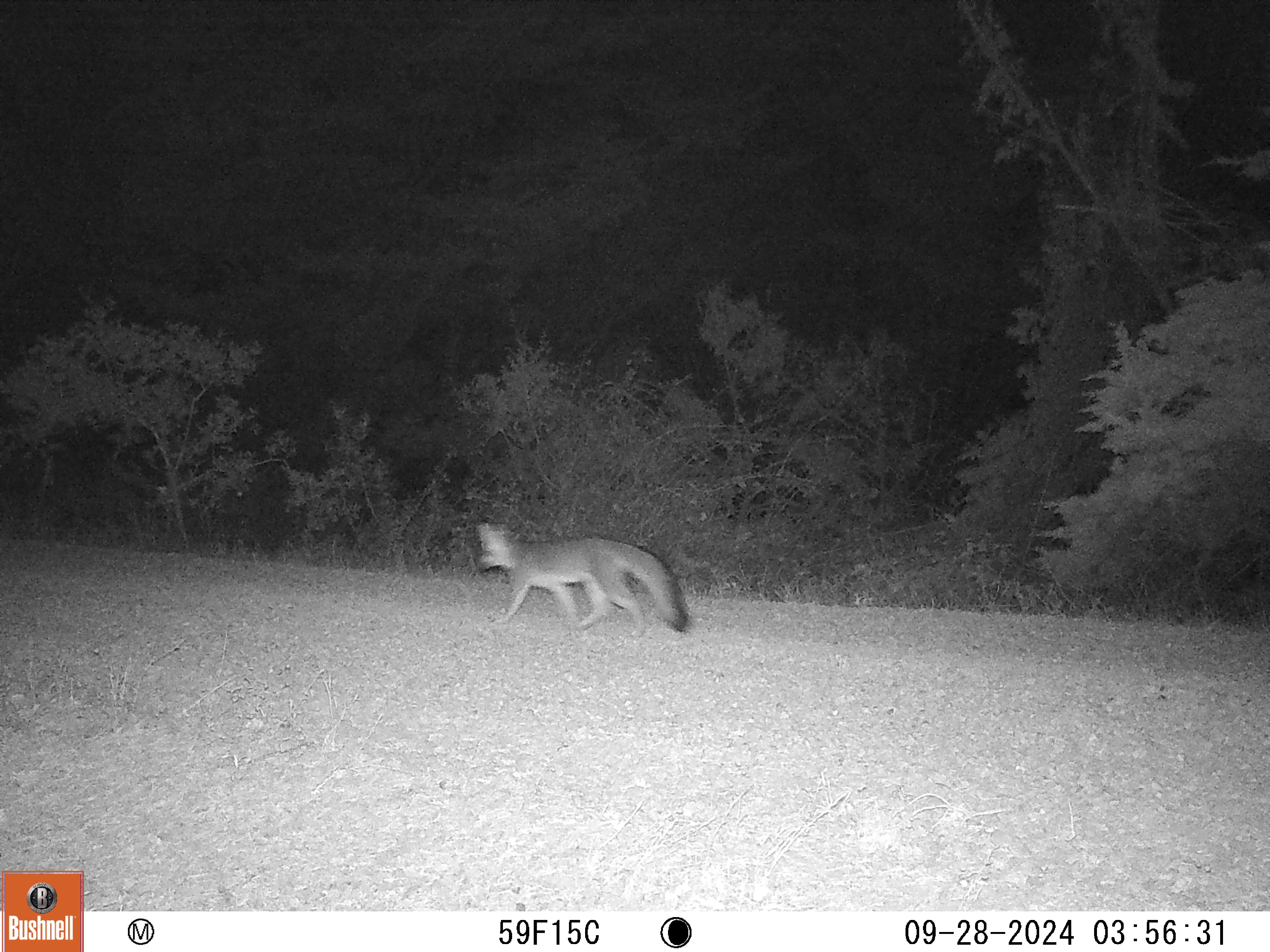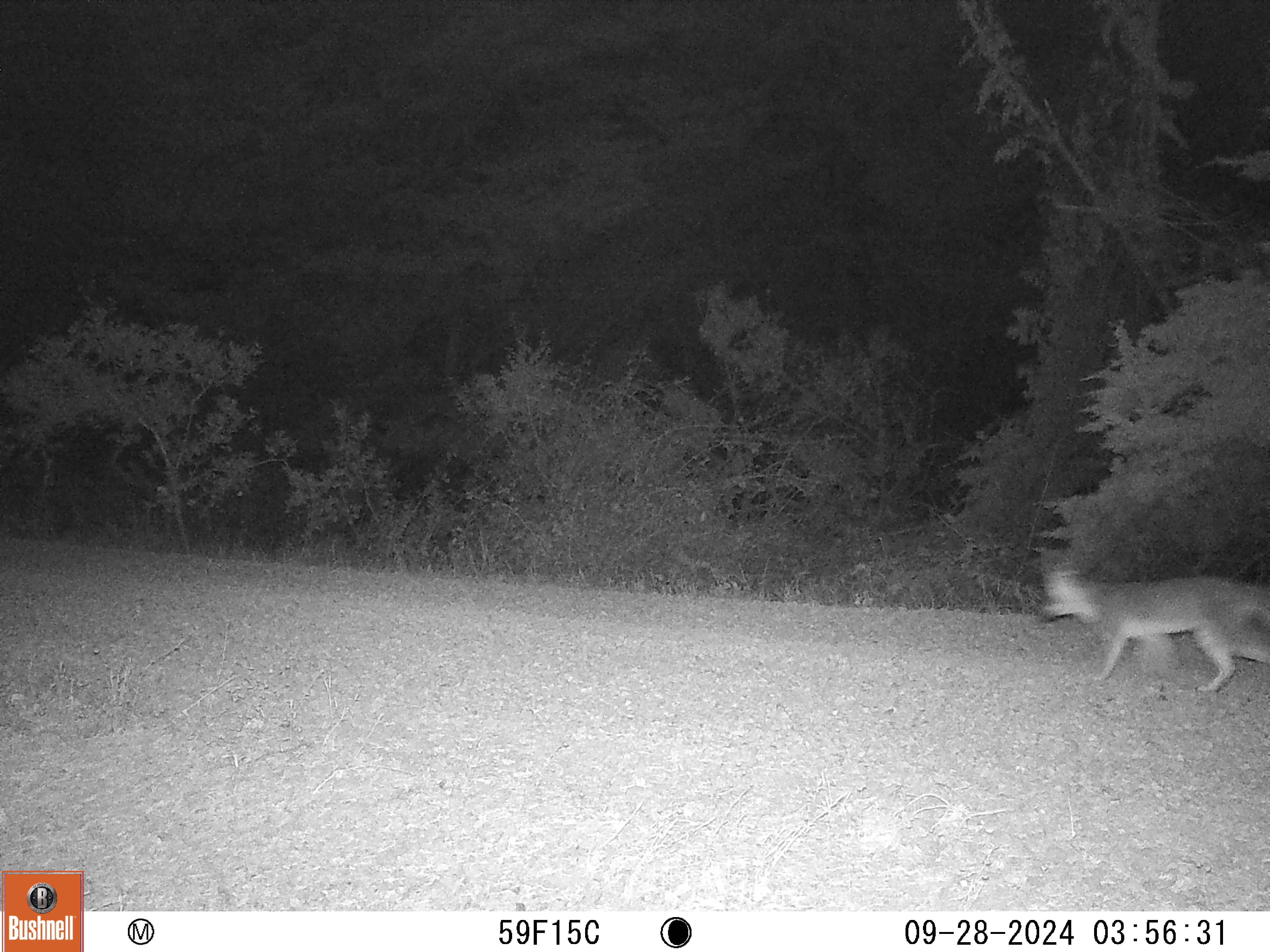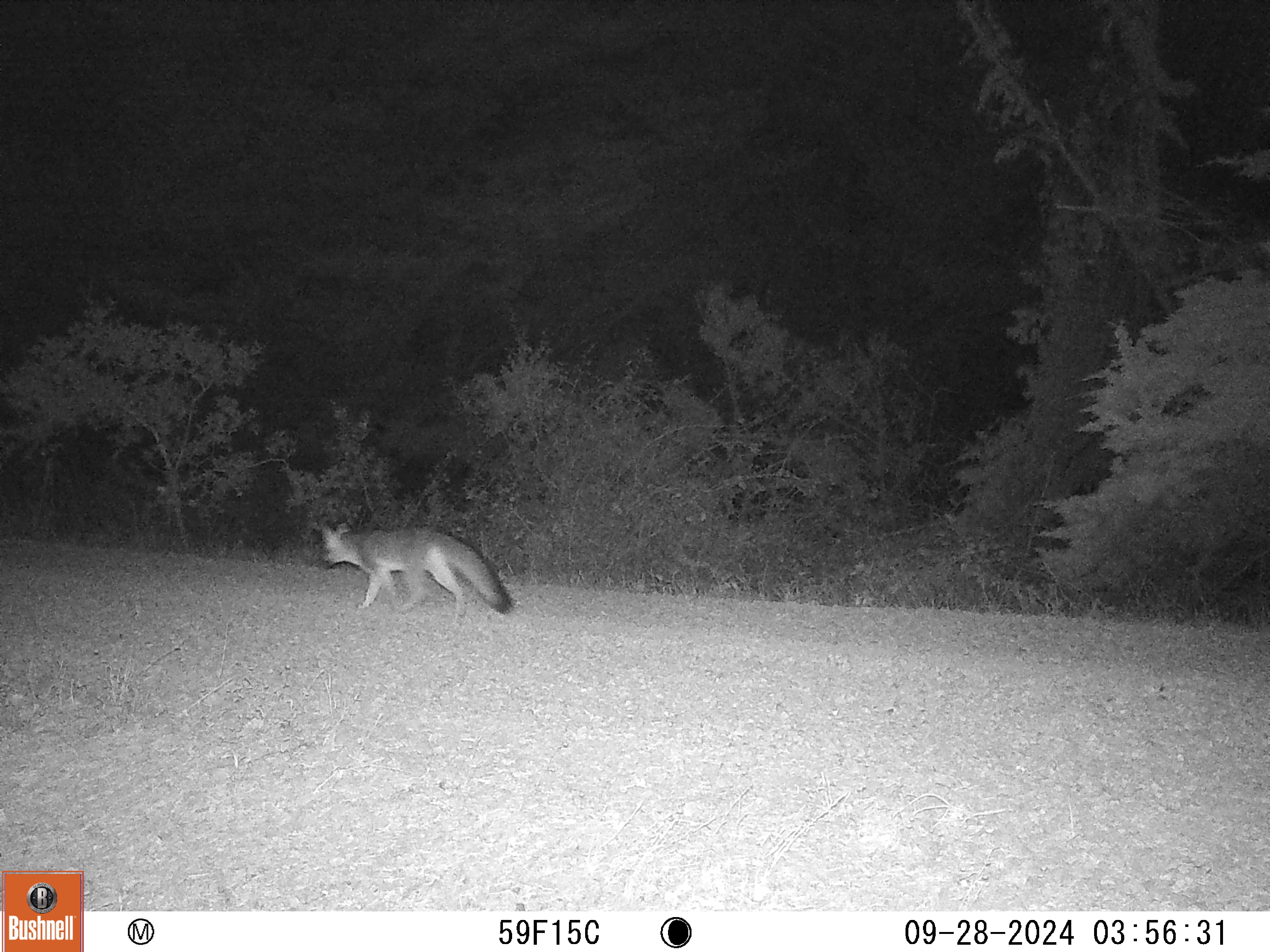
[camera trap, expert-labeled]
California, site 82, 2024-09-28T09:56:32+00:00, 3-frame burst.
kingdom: Animalia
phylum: Chordata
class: Mammalia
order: Carnivora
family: Canidae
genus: Urocyon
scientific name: Urocyon cinereoargenteus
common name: gray fox